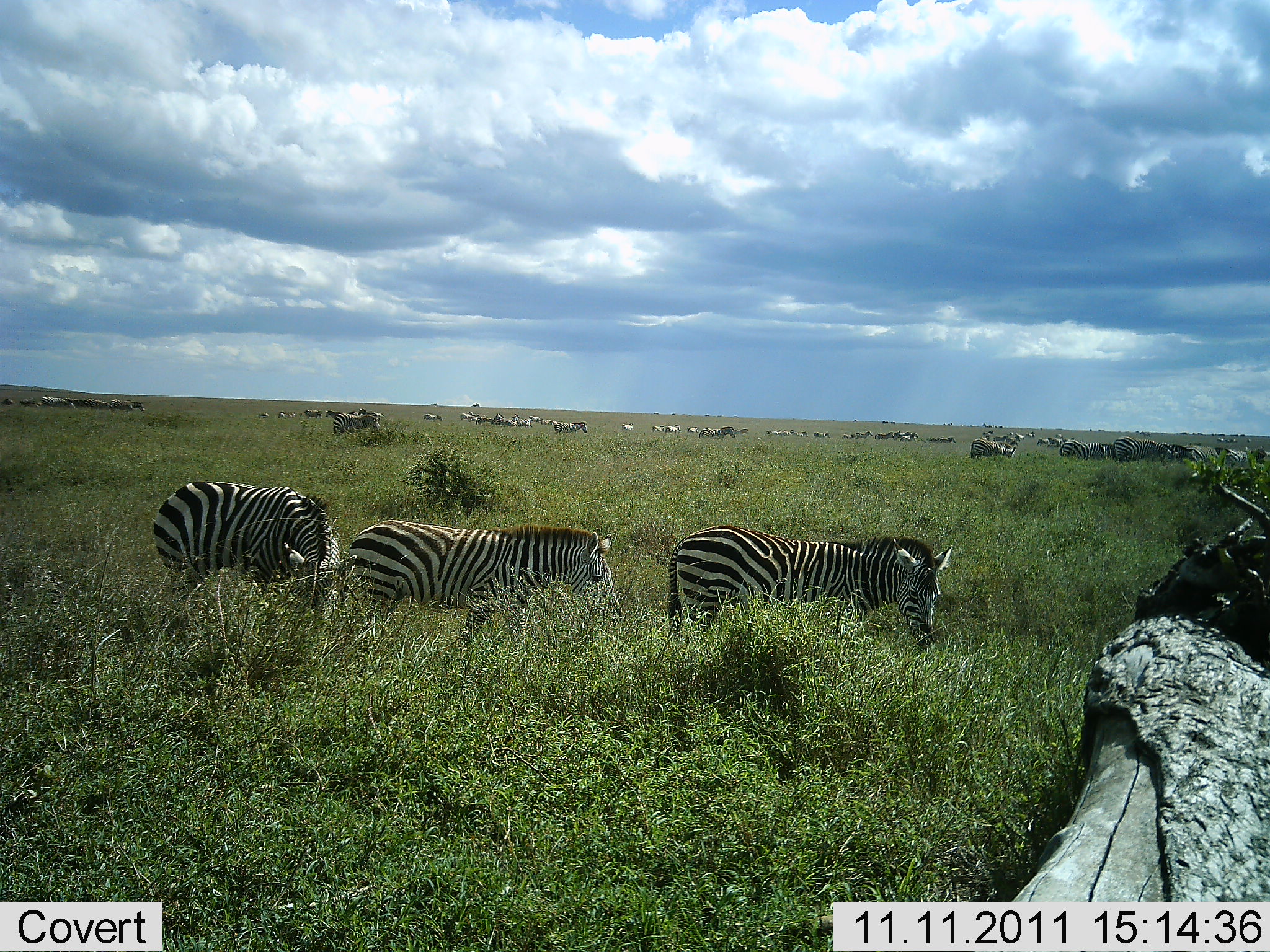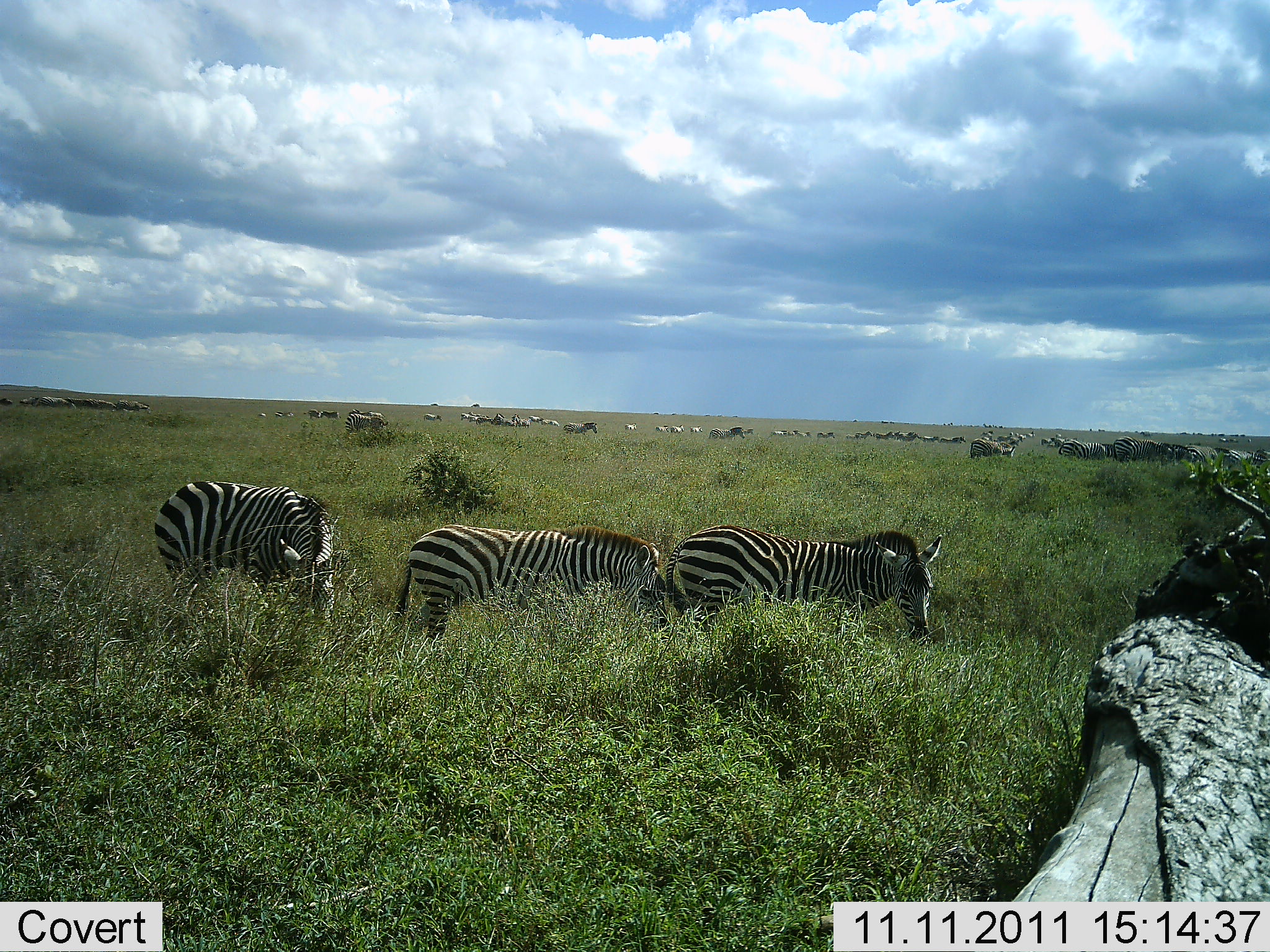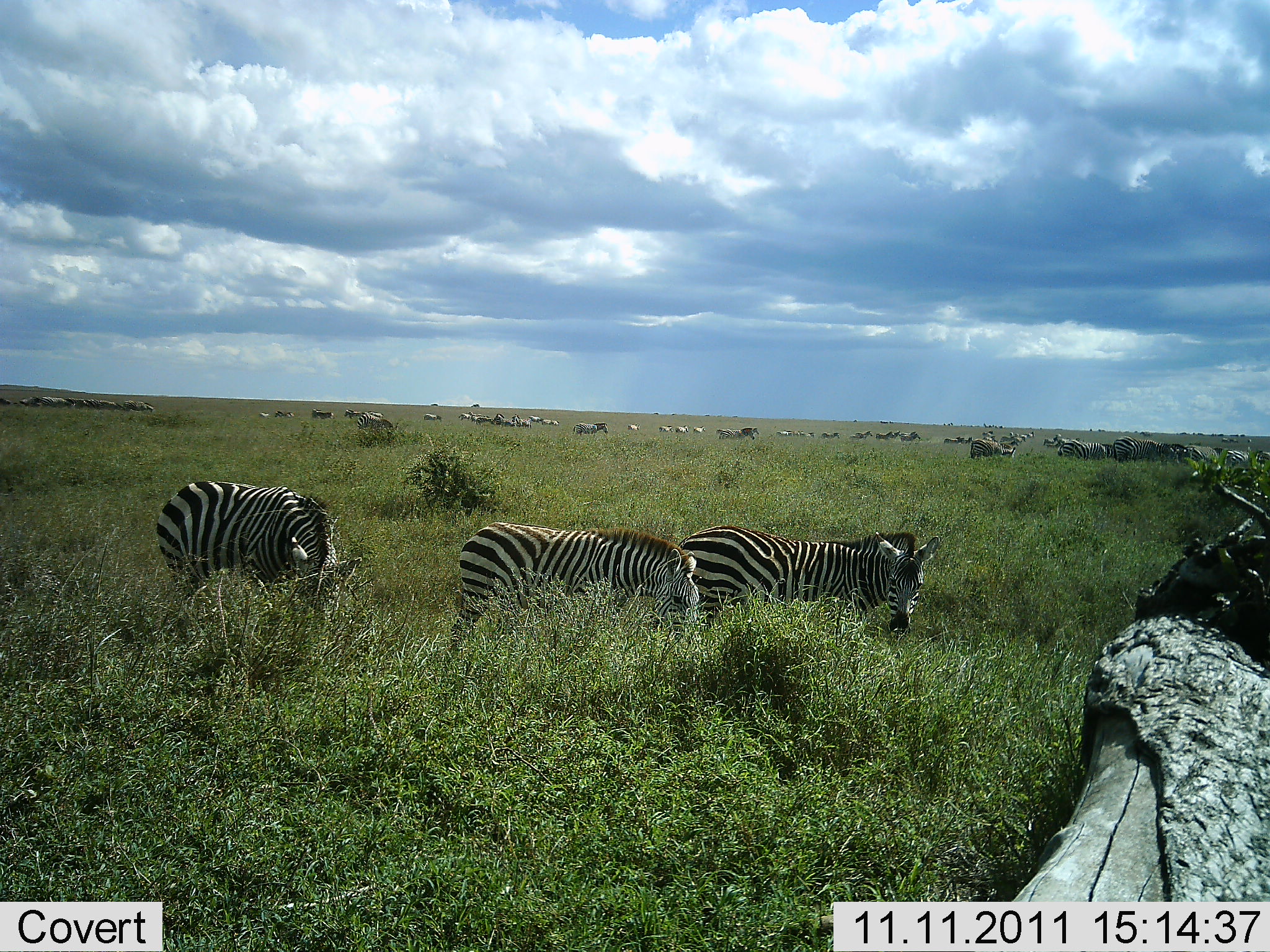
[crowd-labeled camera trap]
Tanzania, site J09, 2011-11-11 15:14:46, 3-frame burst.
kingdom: Animalia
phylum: Chordata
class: Mammalia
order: Perissodactyla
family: Equidae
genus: Equus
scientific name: Equus quagga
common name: plains zebra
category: zebra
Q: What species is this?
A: Zebra (plains zebra) (Equus quagga).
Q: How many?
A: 11-50.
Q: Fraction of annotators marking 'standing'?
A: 44%.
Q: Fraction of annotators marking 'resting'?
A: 0%.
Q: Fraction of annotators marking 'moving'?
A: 44%.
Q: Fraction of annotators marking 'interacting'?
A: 0%.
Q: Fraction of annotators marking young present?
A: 6%.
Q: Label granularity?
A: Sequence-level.